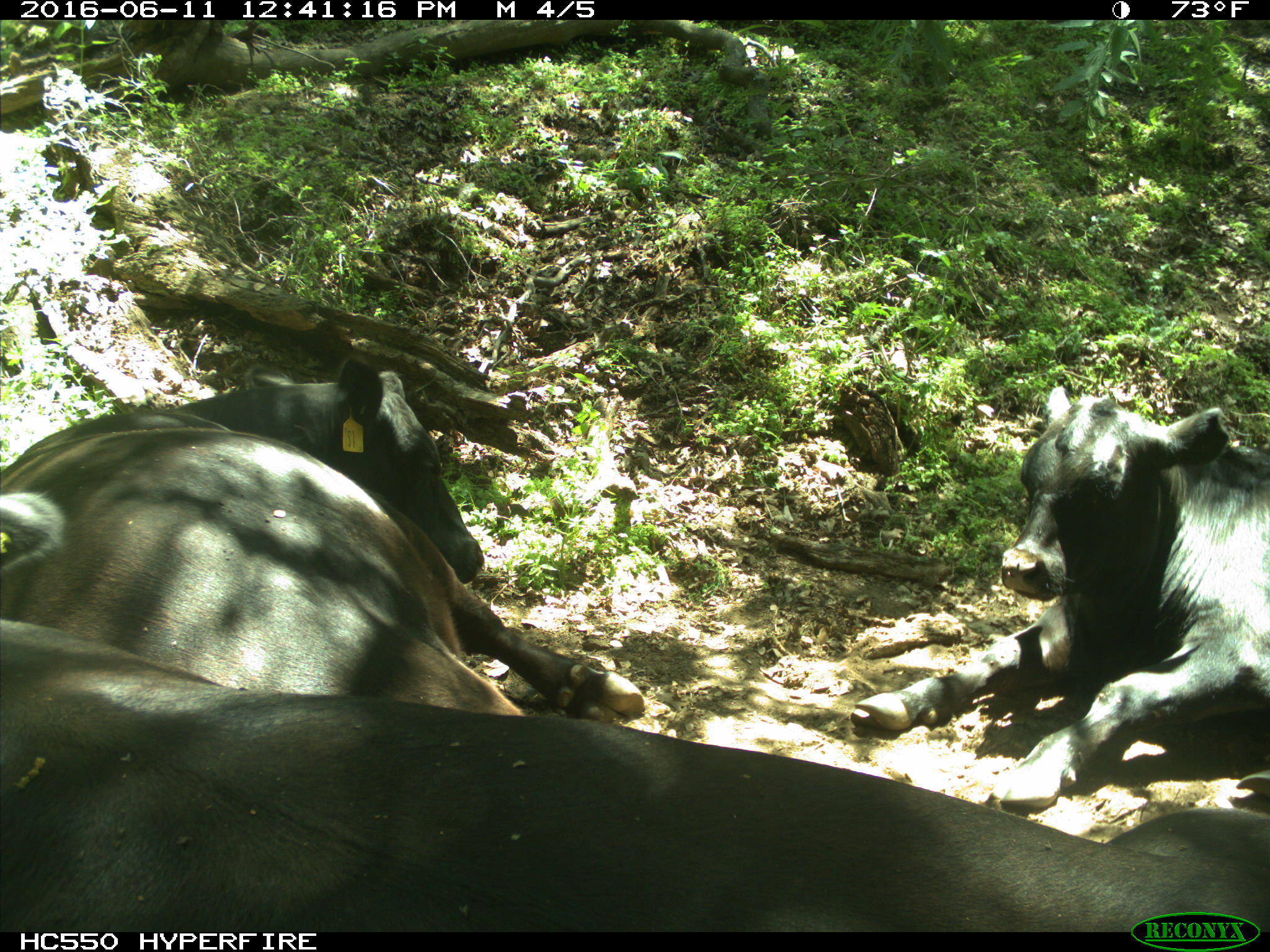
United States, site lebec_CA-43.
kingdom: Animalia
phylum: Chordata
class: Mammalia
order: Artiodactyla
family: Bovidae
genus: Bos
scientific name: Bos taurus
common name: domestic cow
Bos taurus (domestic cow).